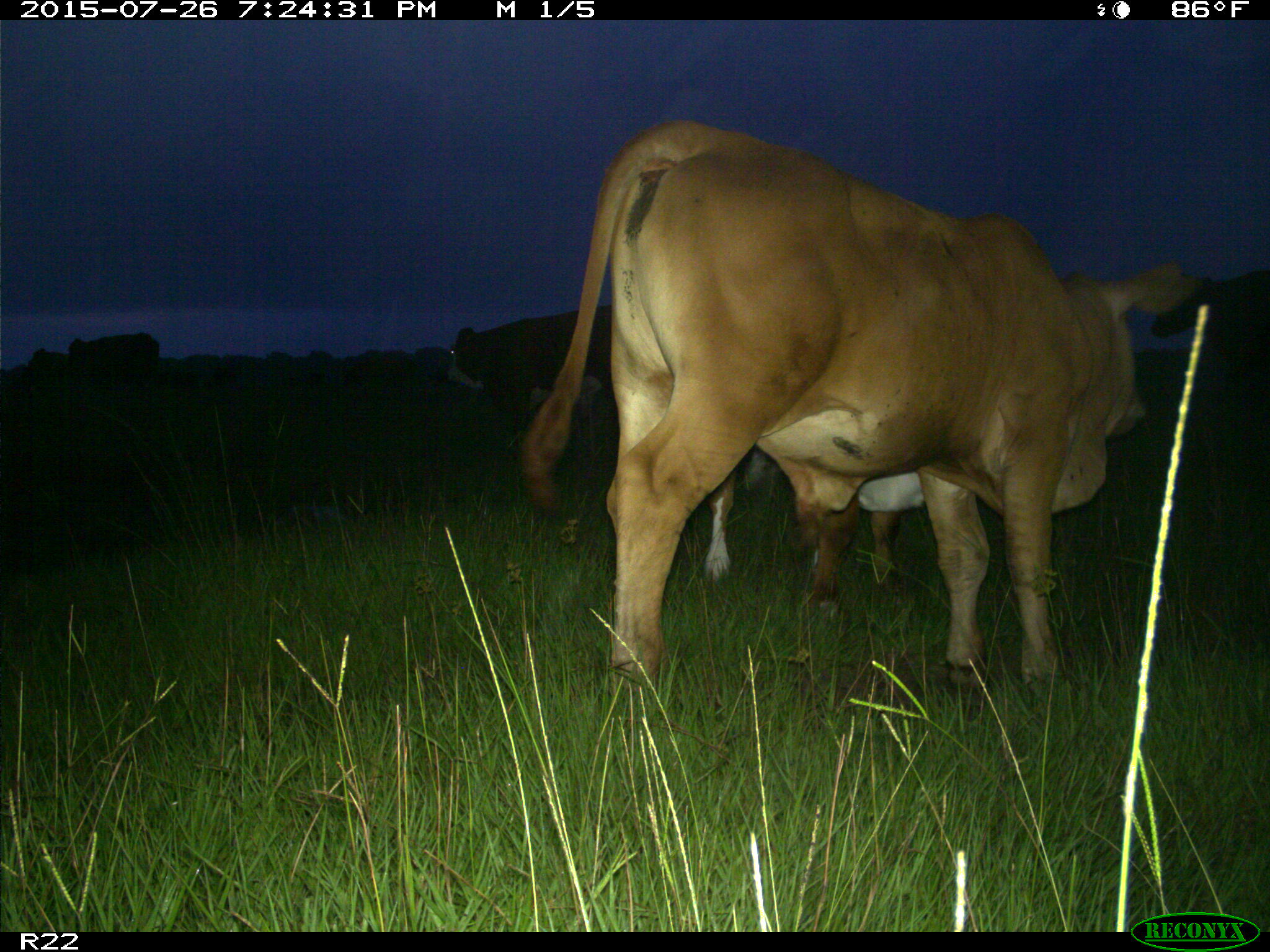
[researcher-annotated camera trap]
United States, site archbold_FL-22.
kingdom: Animalia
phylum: Chordata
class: Mammalia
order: Artiodactyla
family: Bovidae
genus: Bos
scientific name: Bos taurus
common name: domestic cow